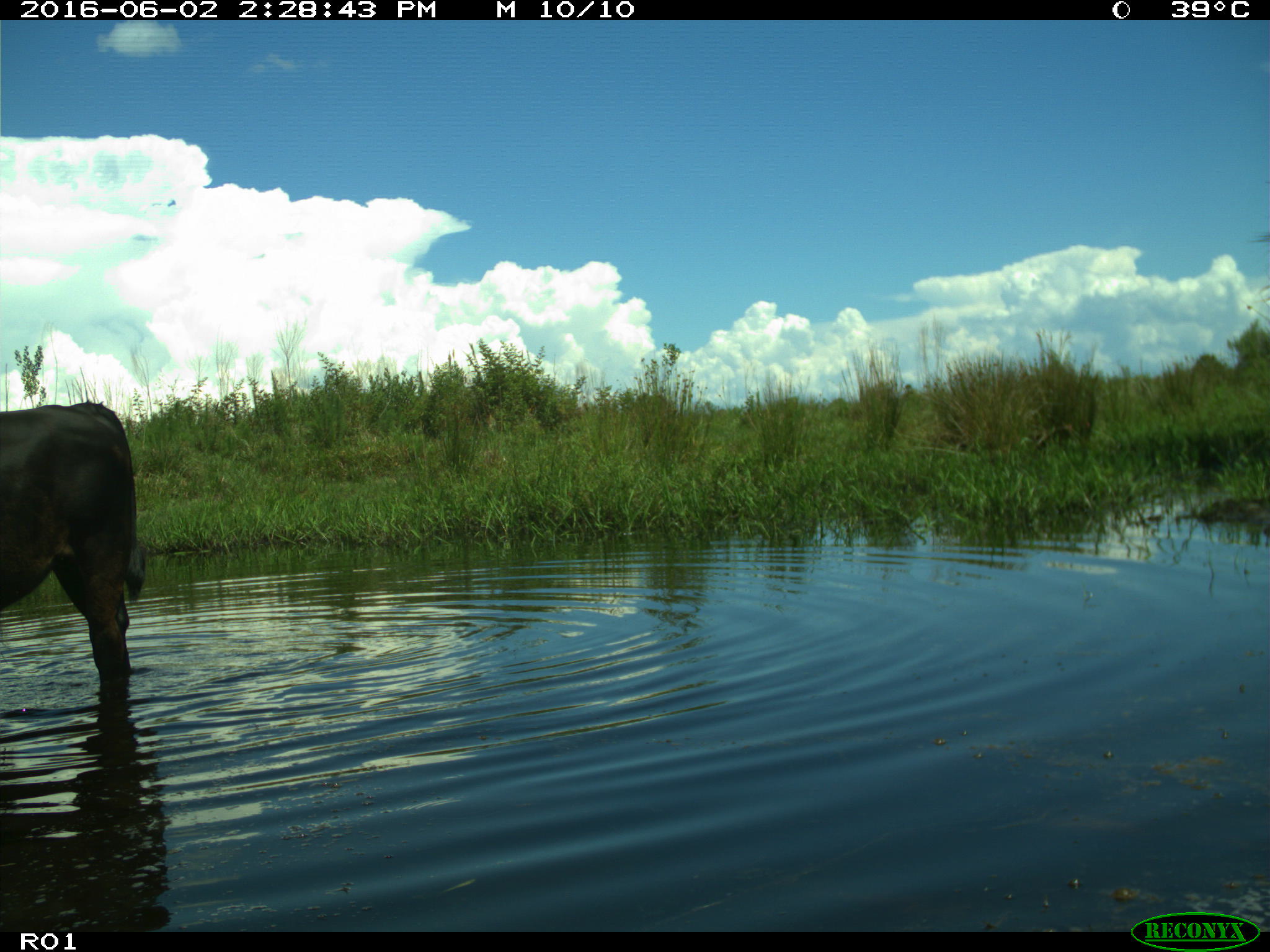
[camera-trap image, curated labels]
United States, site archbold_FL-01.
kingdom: Animalia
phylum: Chordata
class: Mammalia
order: Artiodactyla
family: Bovidae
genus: Bos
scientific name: Bos taurus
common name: domestic cow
Bos taurus (domestic cow).